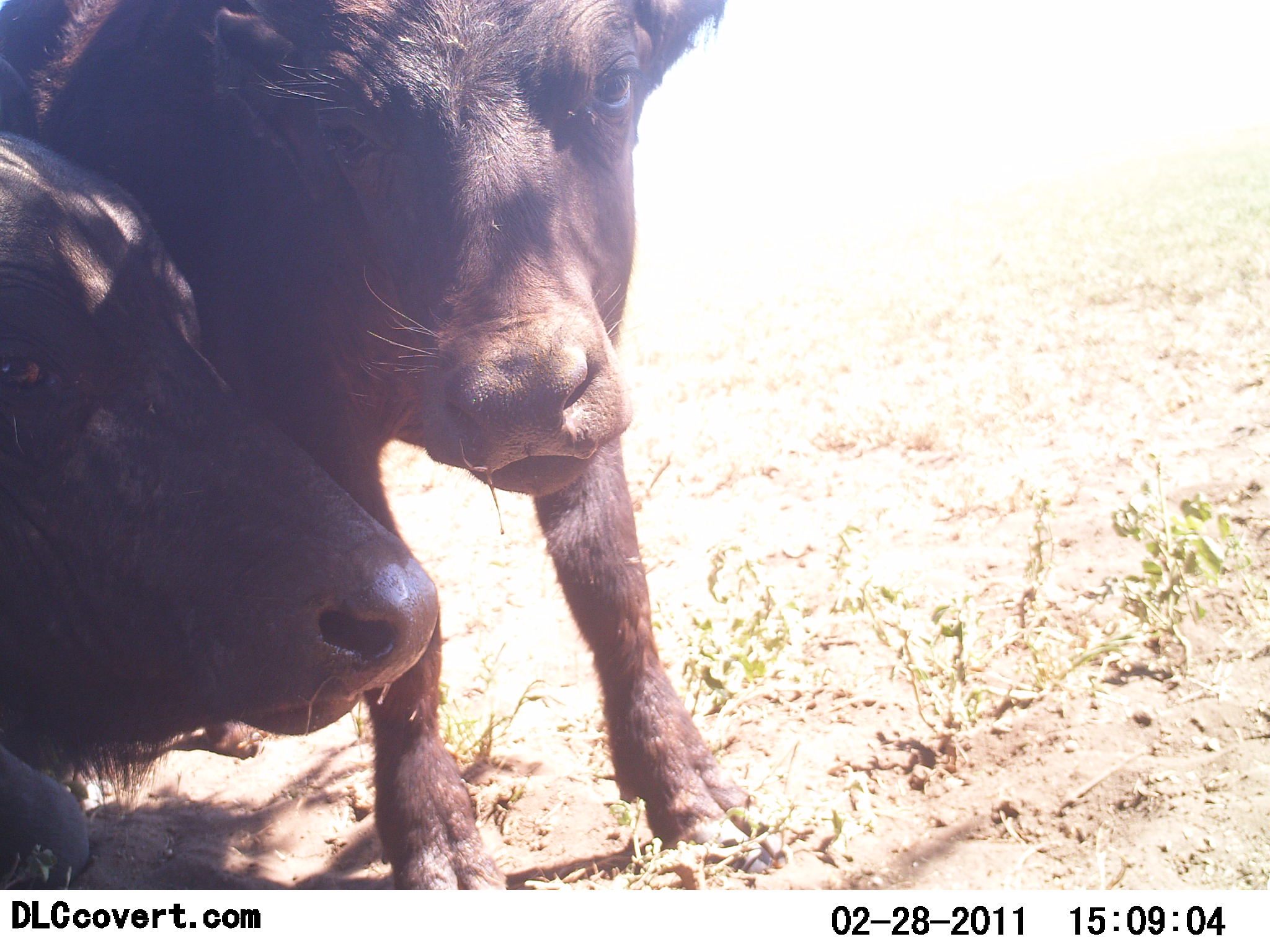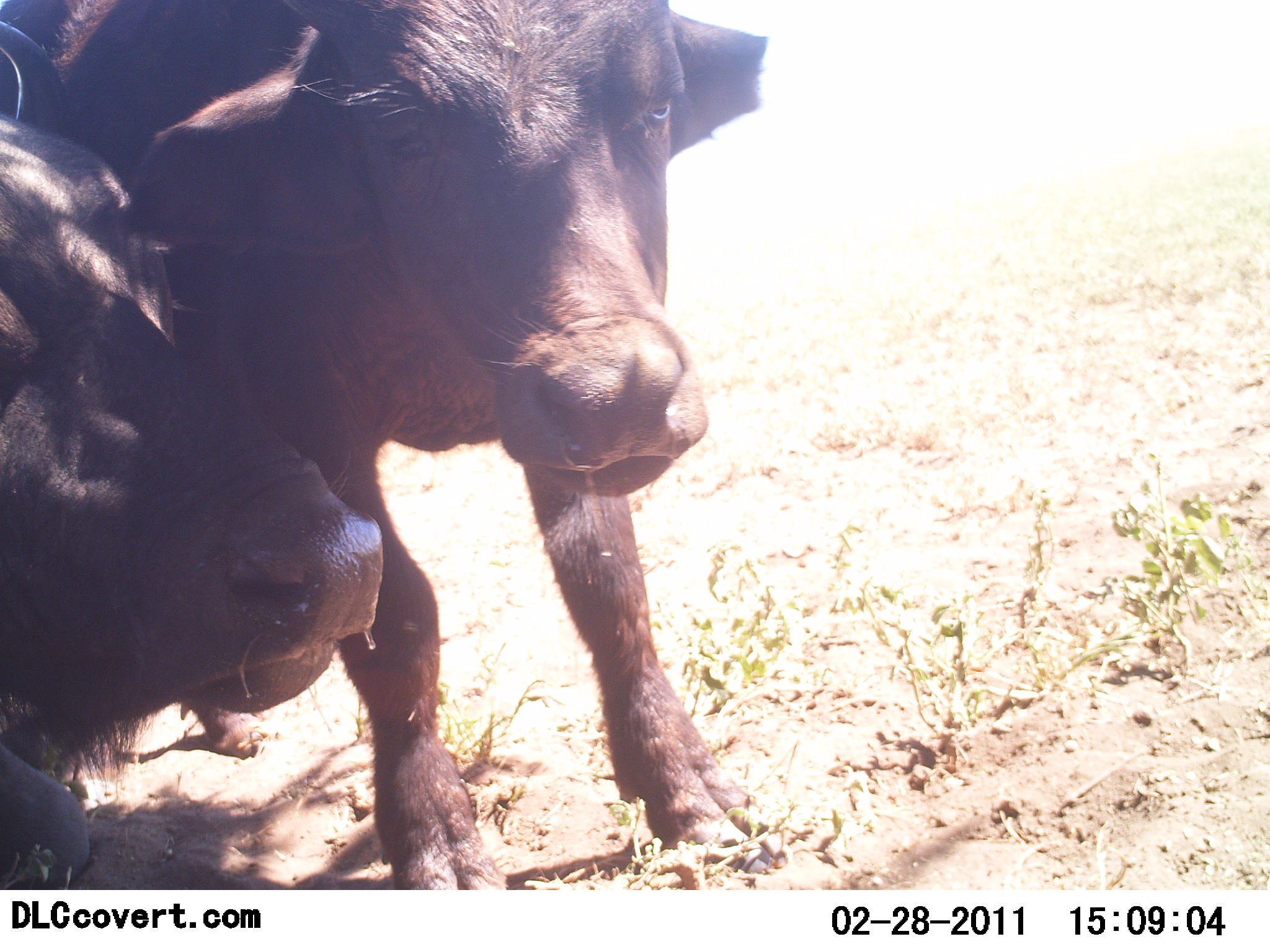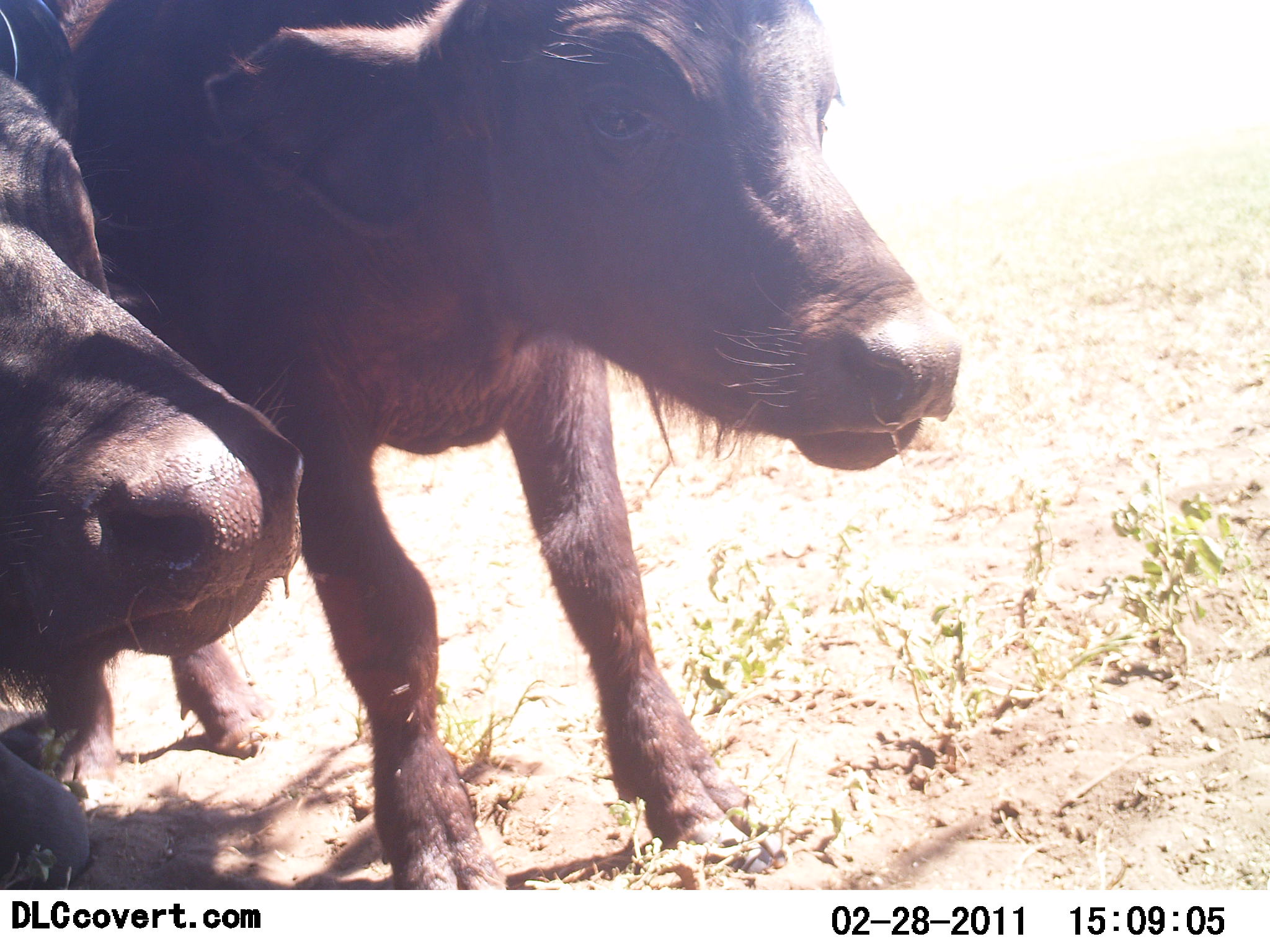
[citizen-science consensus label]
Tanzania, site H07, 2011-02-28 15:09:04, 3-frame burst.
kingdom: Animalia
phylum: Chordata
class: Mammalia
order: Artiodactyla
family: Bovidae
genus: Syncerus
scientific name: Syncerus caffer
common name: cape buffalo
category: buffalo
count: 2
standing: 83%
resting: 33%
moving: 8%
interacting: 17%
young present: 50%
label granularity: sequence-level